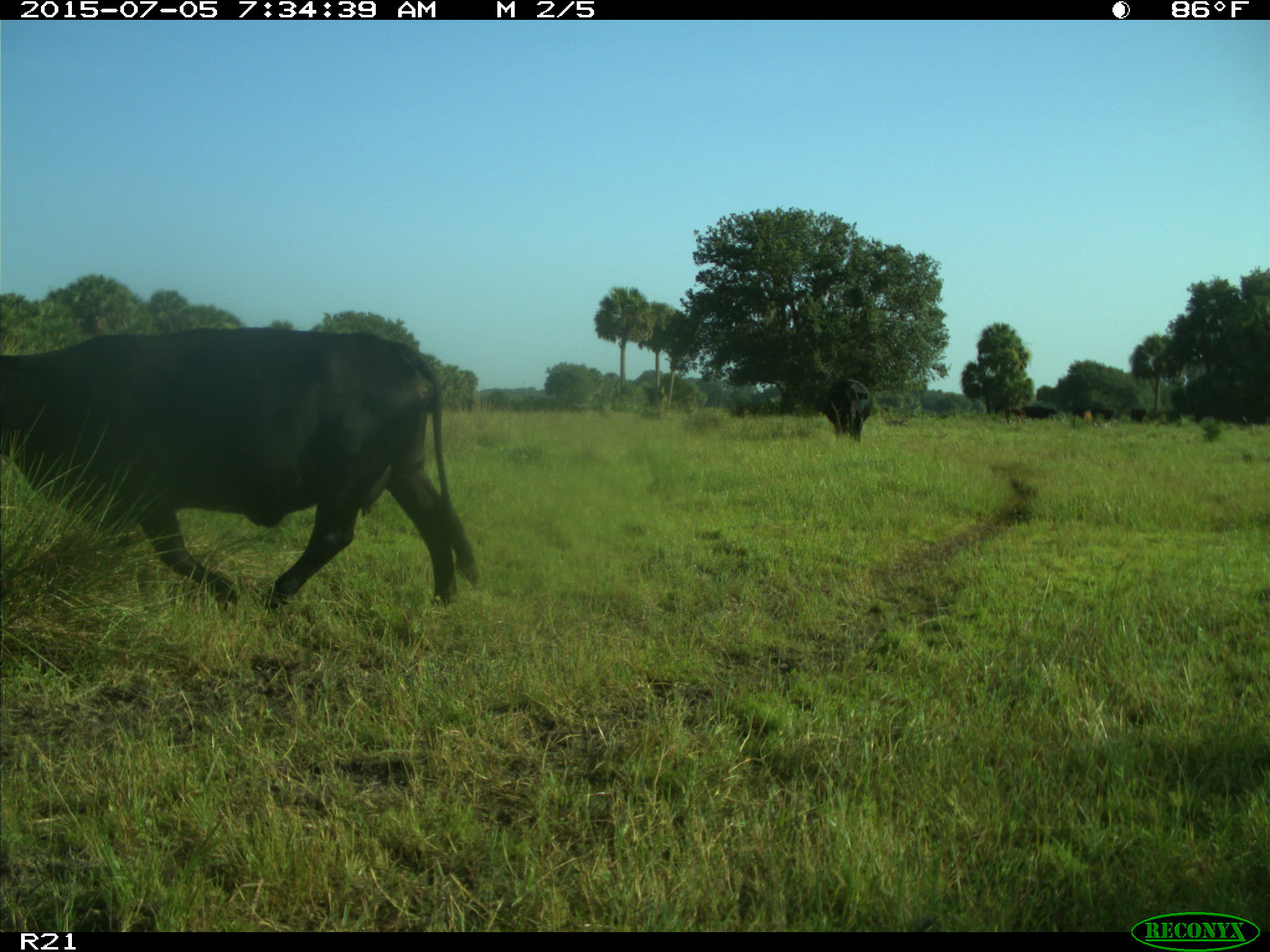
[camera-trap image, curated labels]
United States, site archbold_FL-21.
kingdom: Animalia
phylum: Chordata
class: Mammalia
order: Artiodactyla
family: Bovidae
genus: Bos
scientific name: Bos taurus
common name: domestic cow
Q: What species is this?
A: Bos taurus (domestic cow).